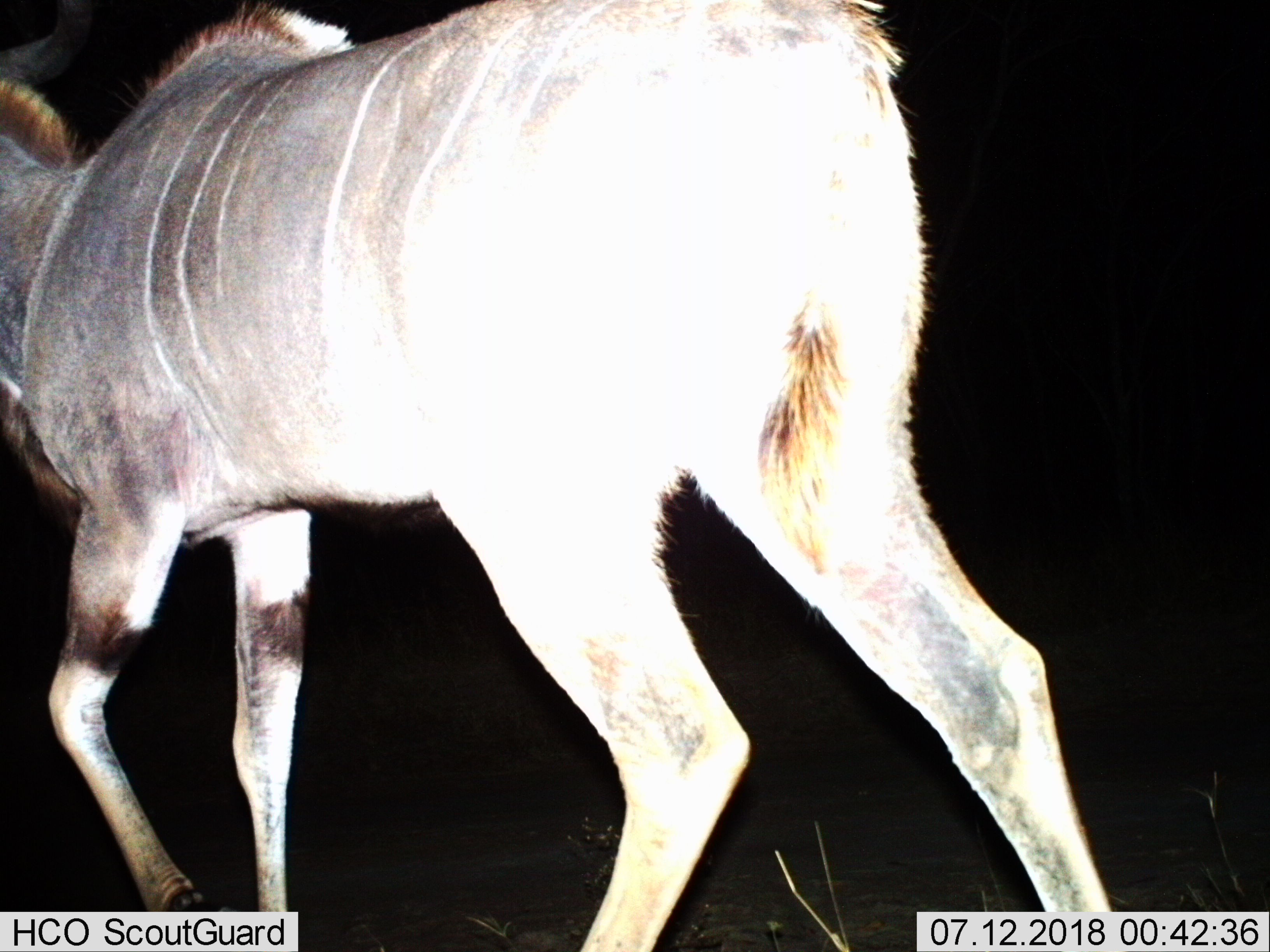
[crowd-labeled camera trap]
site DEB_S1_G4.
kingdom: Animalia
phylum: Chordata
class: Mammalia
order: Artiodactyla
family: Bovidae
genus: Tragelaphus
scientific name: Tragelaphus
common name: kudu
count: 1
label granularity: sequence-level